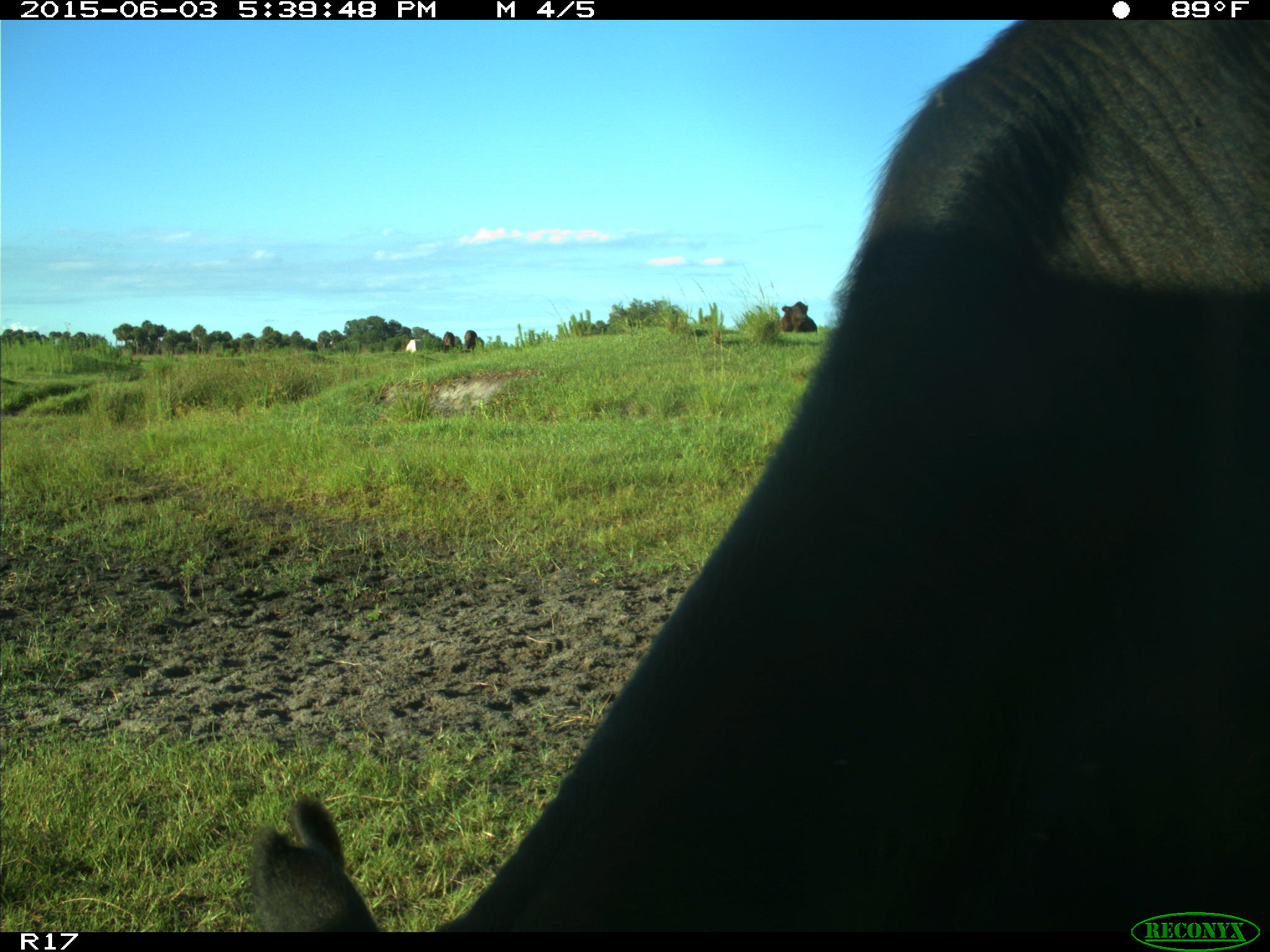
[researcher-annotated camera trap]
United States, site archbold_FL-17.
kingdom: Animalia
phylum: Chordata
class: Mammalia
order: Artiodactyla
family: Bovidae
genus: Bos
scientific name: Bos taurus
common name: domestic cow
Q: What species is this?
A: Bos taurus (domestic cow).